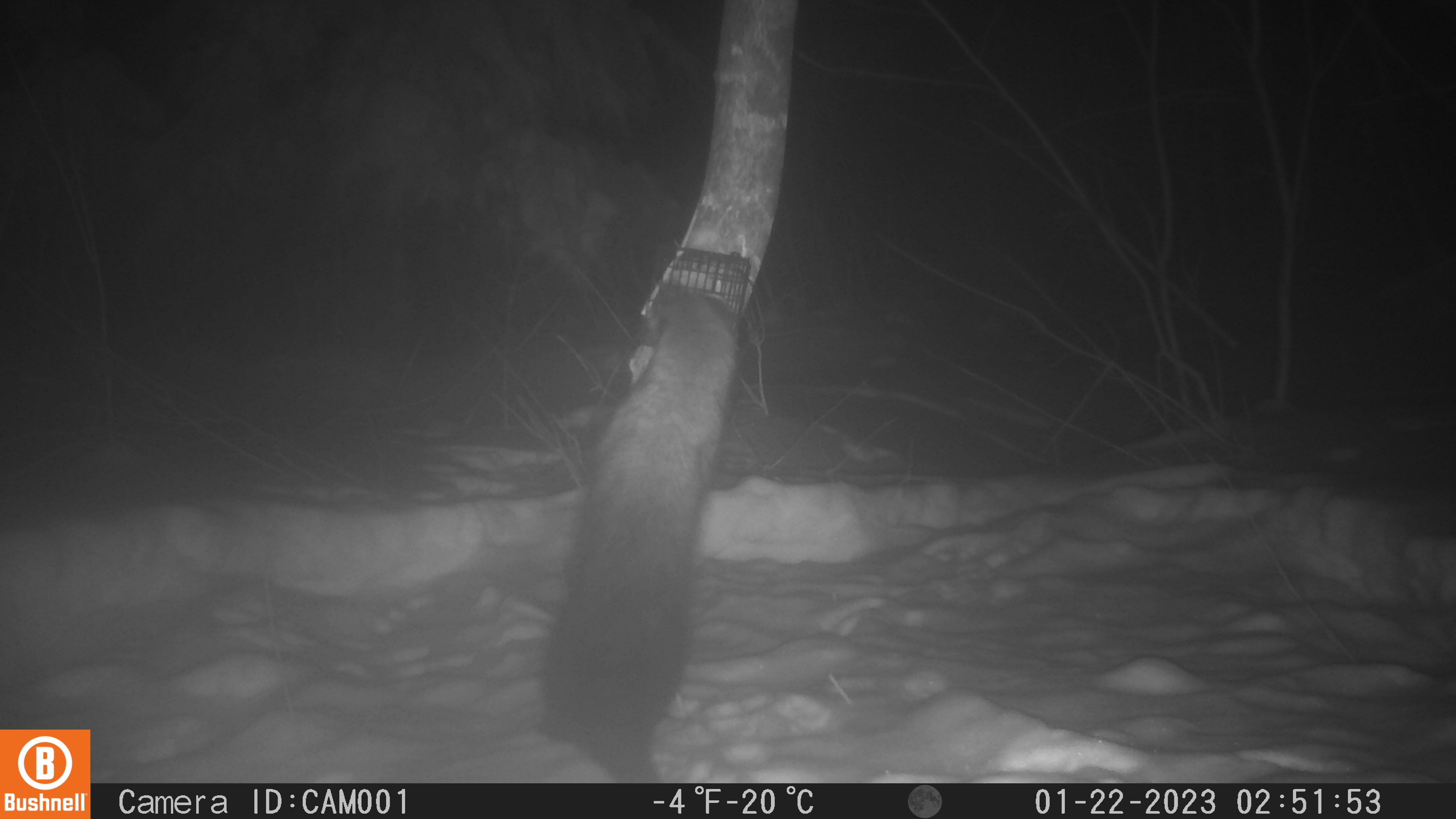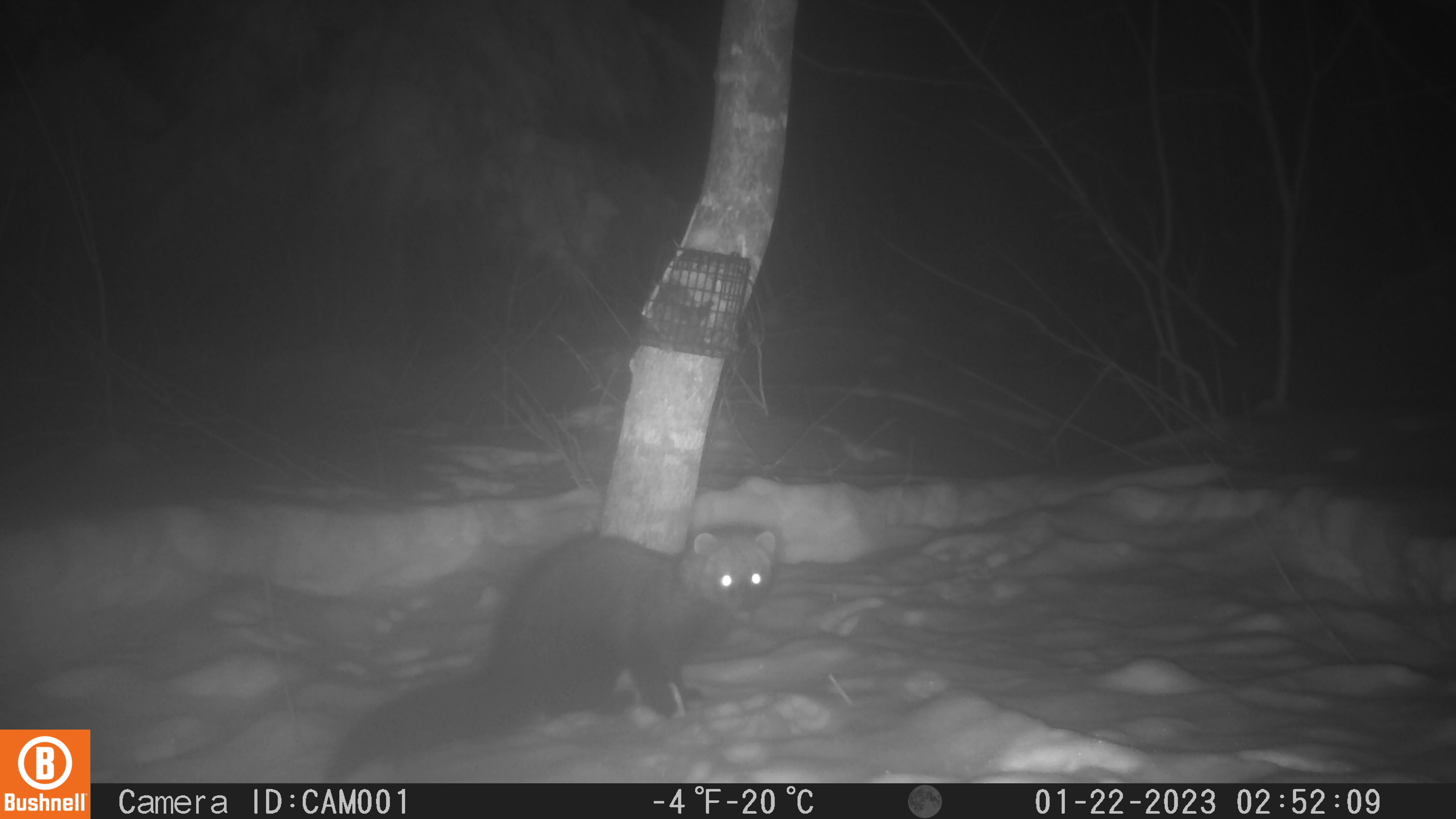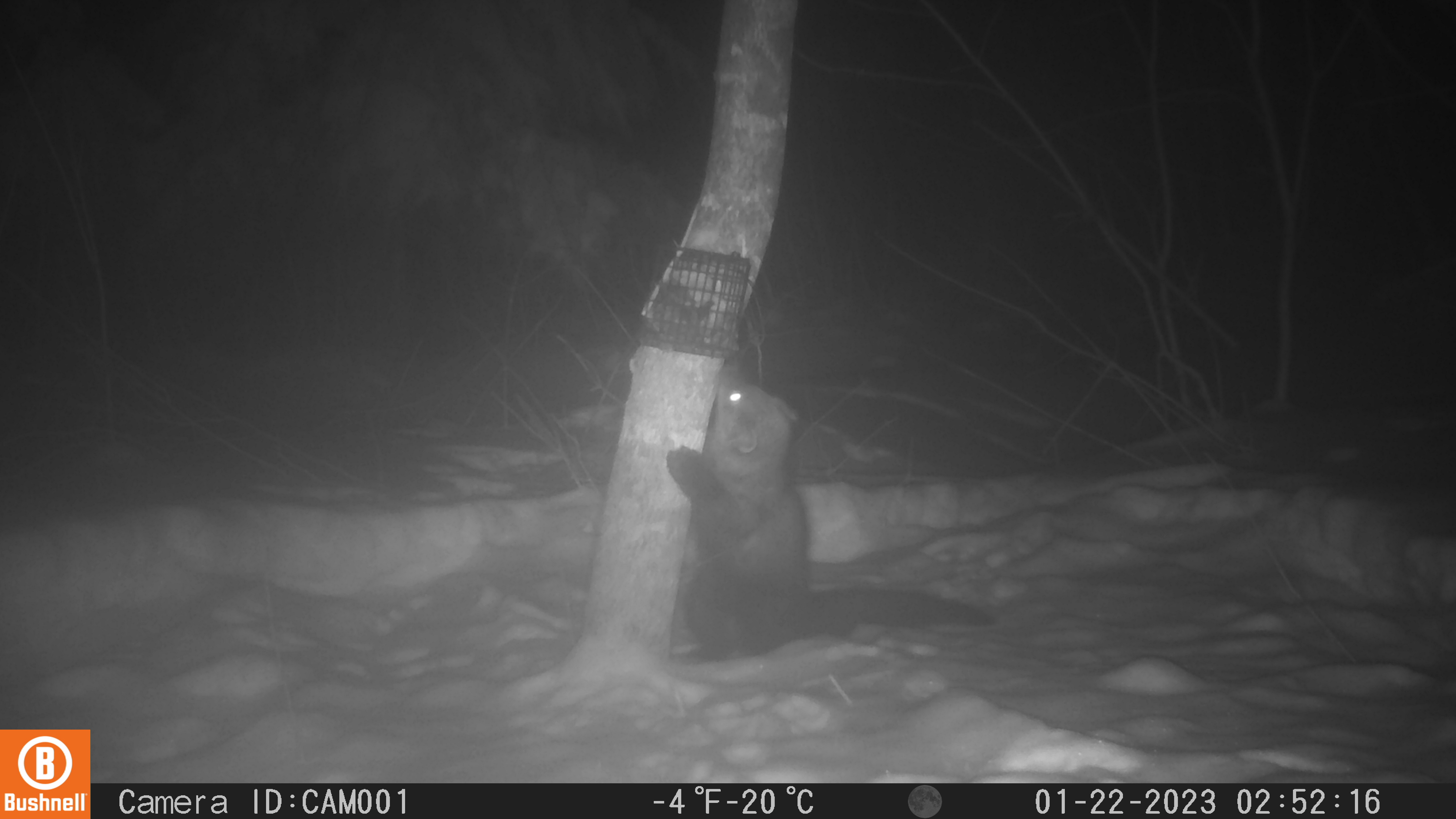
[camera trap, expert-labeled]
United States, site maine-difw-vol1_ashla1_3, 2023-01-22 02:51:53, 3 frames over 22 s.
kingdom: Animalia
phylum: Chordata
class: Mammalia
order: Carnivora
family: Mustelidae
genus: Pekania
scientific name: Pekania pennanti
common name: fisher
Fisher (Pekania pennanti).